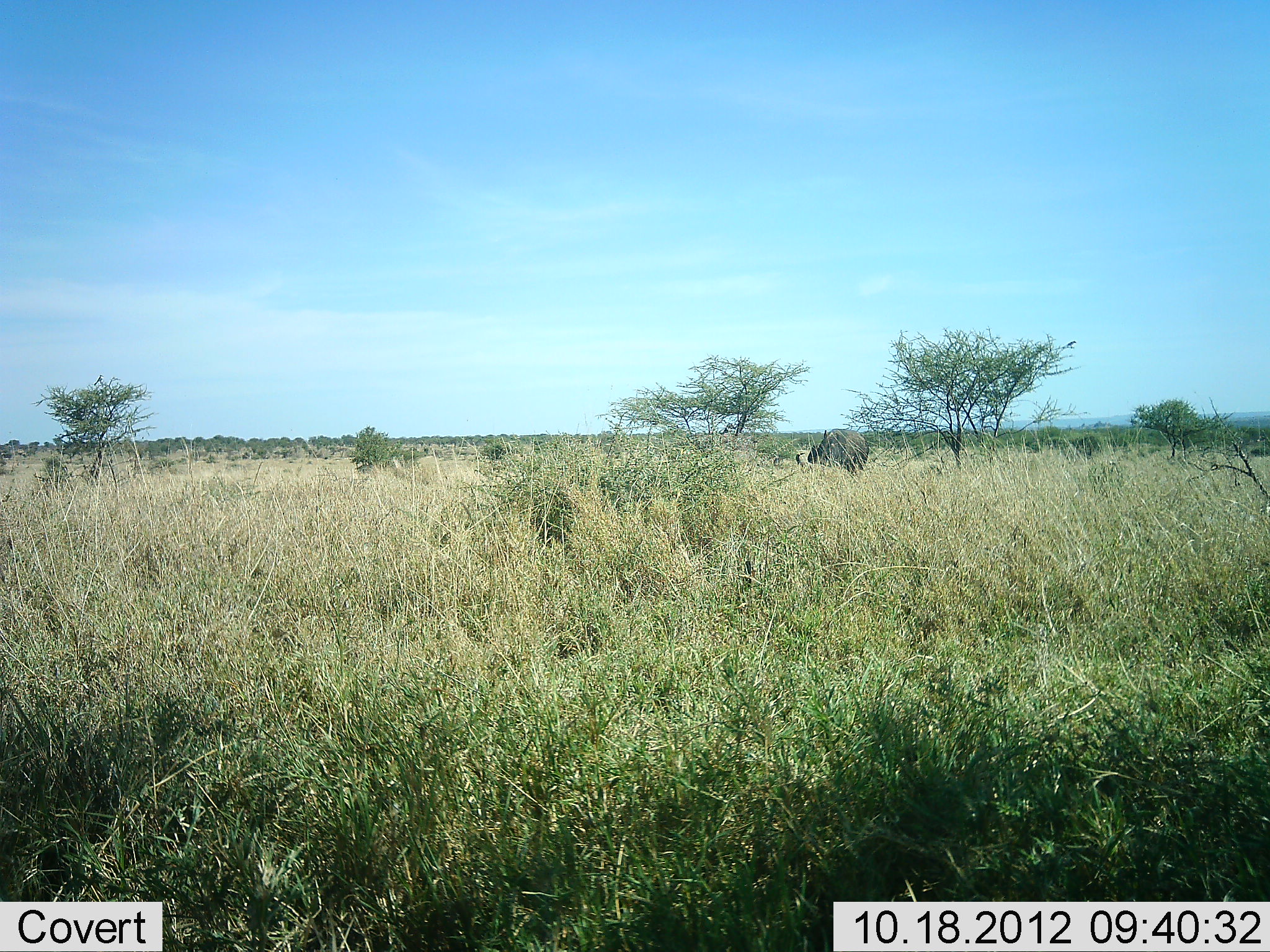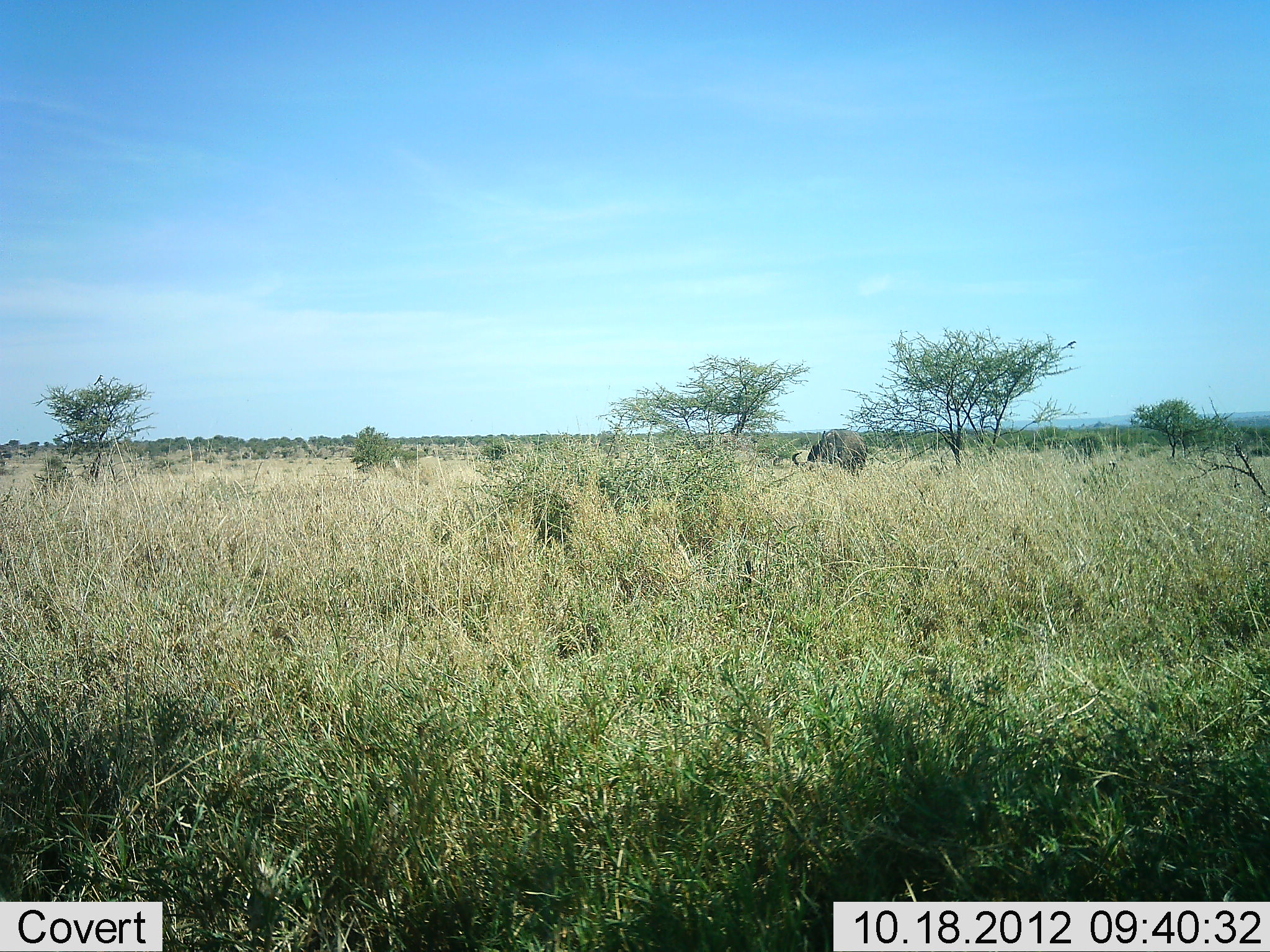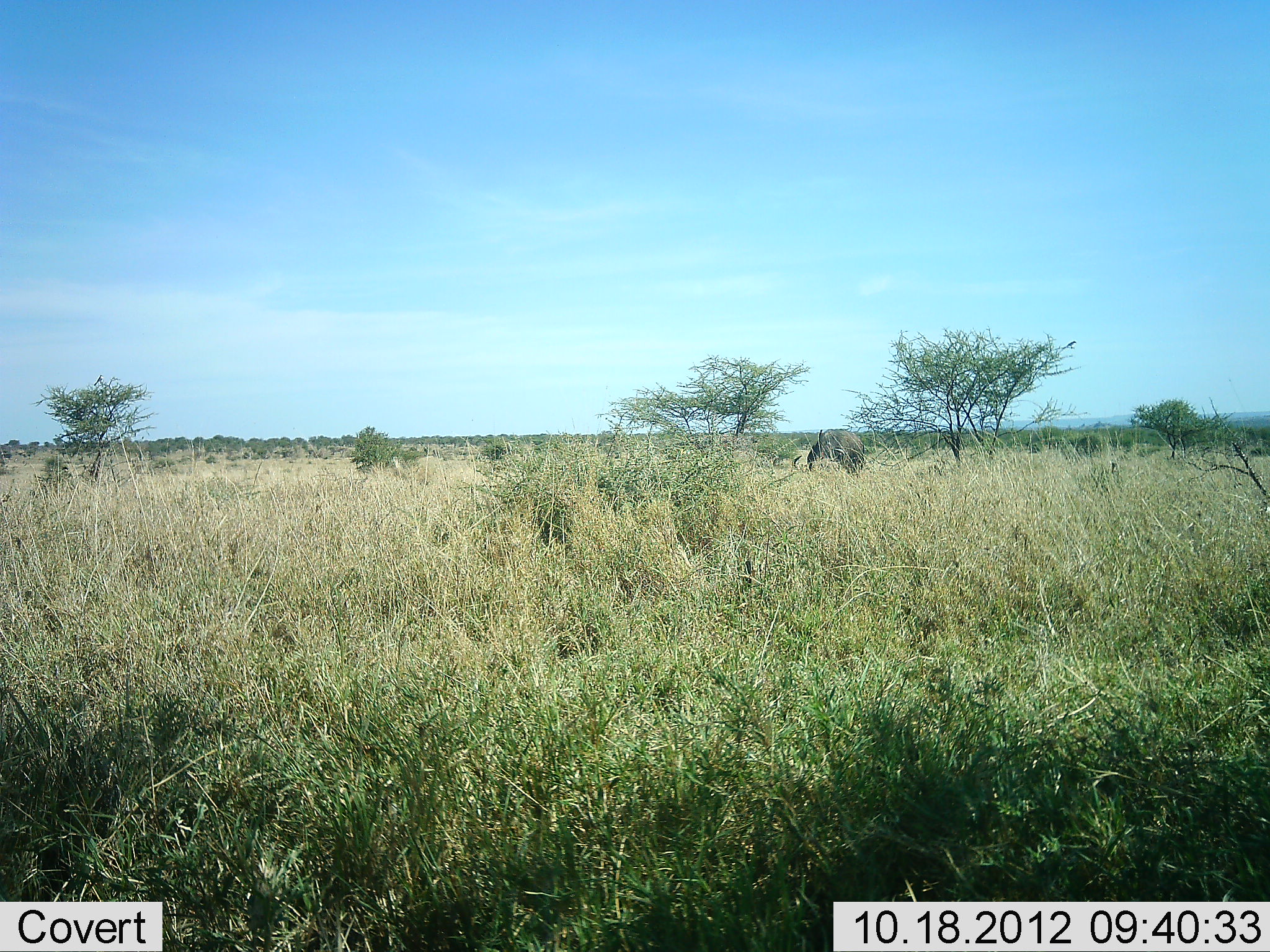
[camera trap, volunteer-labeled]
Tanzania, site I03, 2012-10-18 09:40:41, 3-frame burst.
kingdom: Animalia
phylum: Chordata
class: Mammalia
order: Artiodactyla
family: Bovidae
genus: Connochaetes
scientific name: Connochaetes taurinus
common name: blue wildebeest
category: wildebeest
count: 1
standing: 18%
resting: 0%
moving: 0%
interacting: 0%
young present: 0%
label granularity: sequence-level